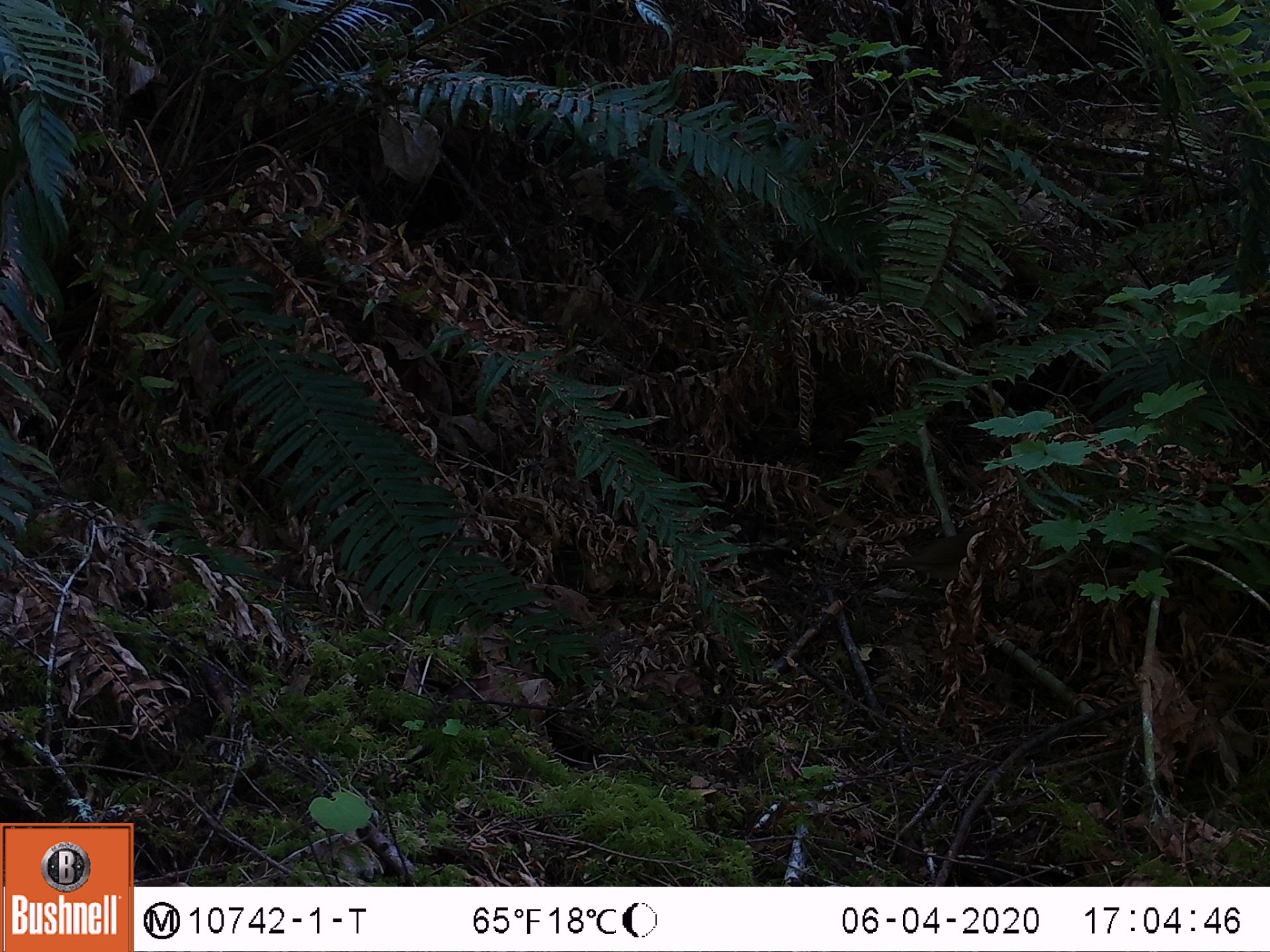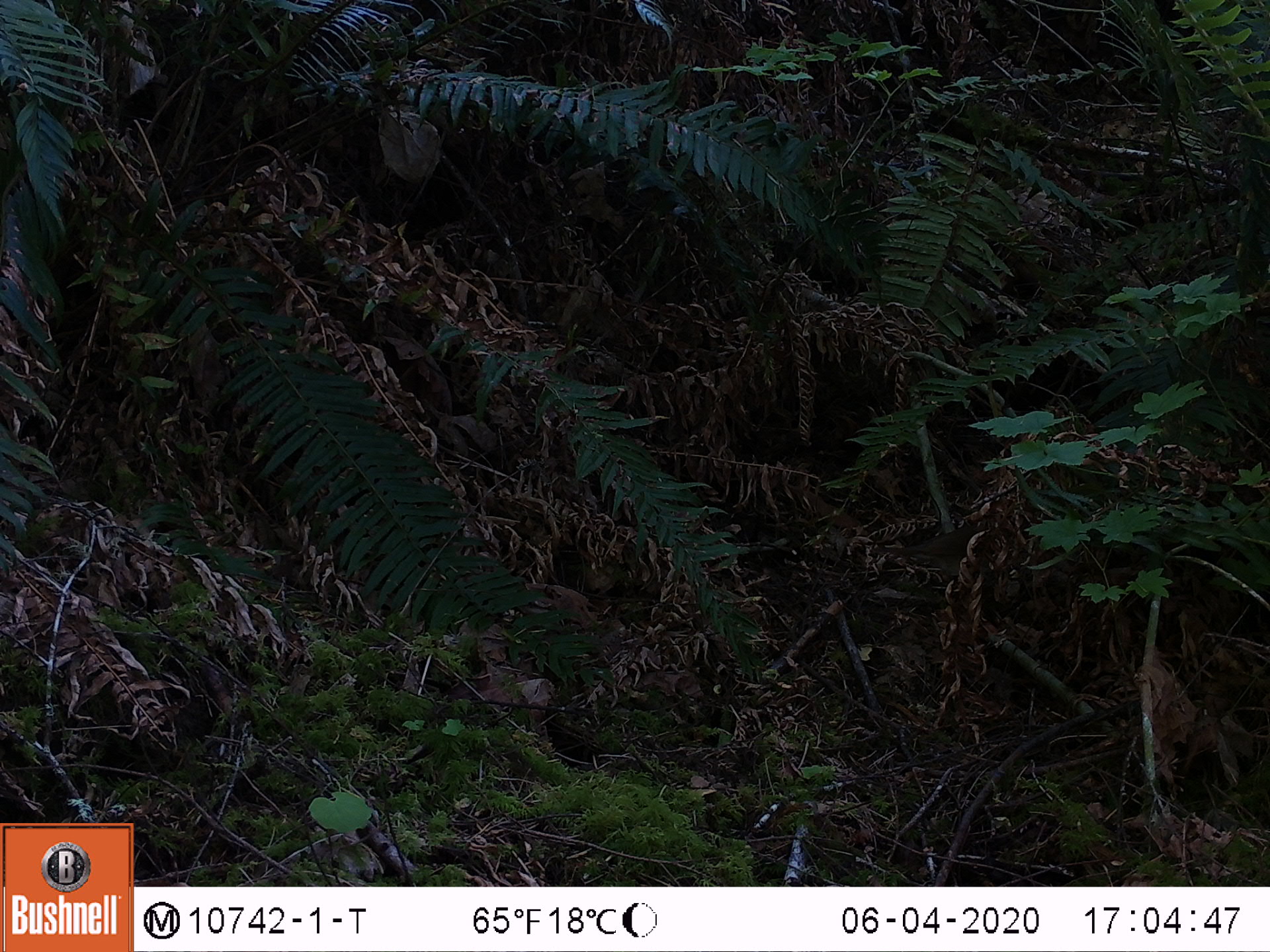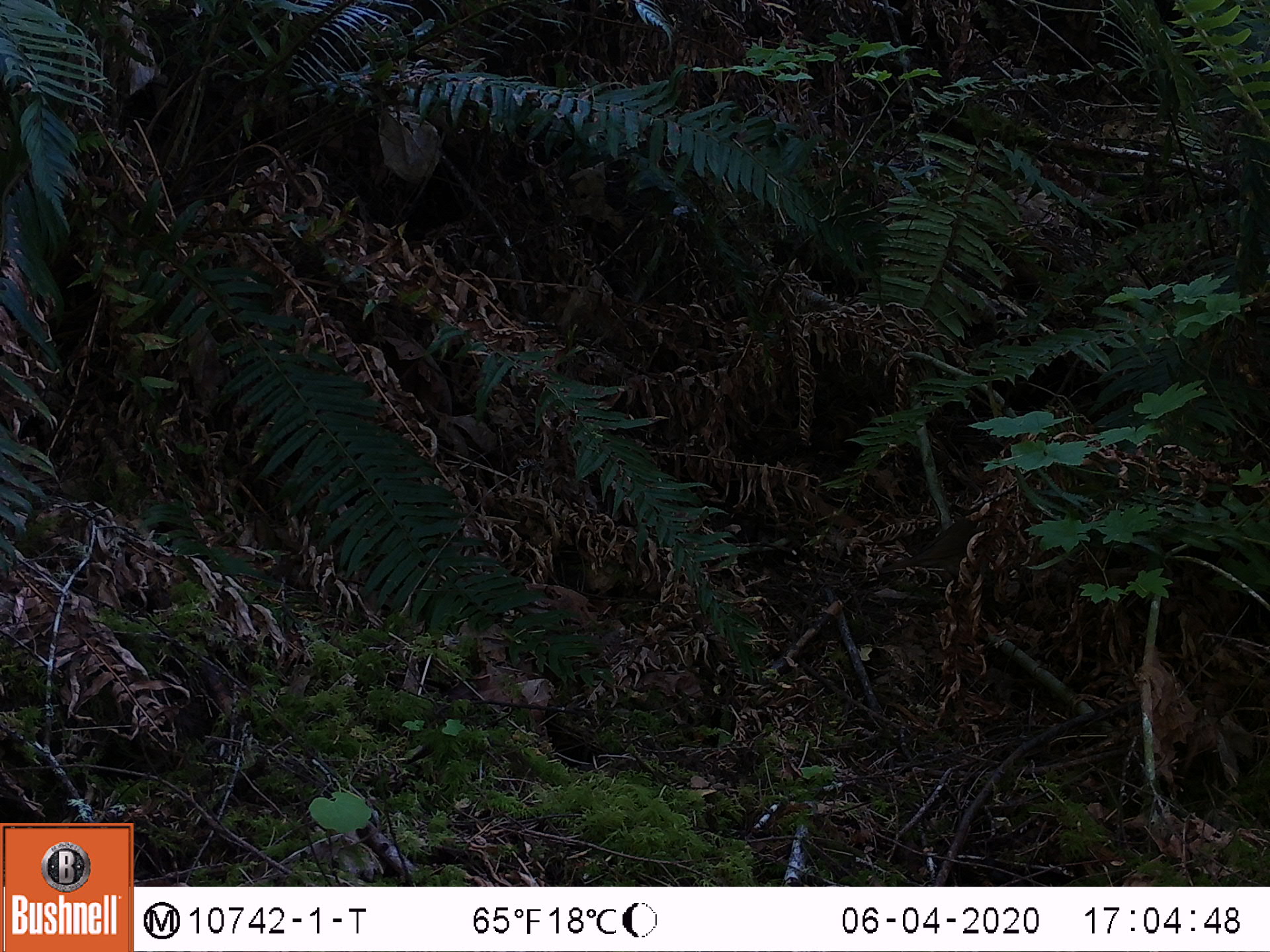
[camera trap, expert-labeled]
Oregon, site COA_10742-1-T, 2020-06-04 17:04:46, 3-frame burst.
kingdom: Animalia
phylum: Chordata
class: Aves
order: Passeriformes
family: Turdidae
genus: Catharus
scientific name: Catharus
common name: brown thrushes and nightingale-thrushes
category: catharus species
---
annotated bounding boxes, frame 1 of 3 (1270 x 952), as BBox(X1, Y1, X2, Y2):
catharus species: BBox(883, 526, 984, 588)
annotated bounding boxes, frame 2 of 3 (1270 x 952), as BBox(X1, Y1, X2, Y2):
catharus species: BBox(878, 523, 985, 579)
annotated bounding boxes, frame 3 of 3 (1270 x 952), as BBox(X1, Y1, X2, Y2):
catharus species: BBox(886, 514, 983, 580)